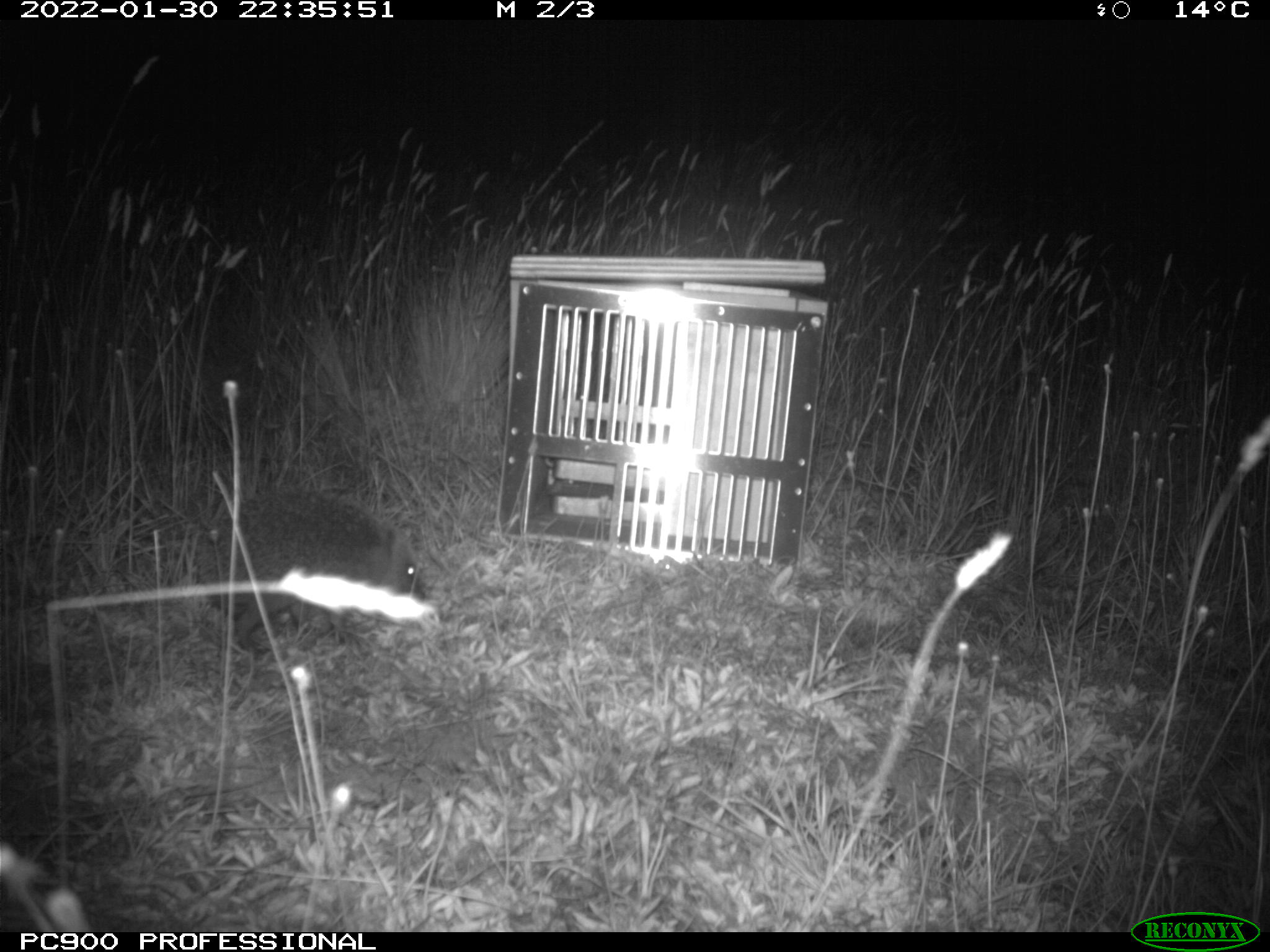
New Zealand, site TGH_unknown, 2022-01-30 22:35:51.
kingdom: Animalia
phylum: Chordata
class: Mammalia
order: Eulipotyphla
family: Erinaceidae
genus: Erinaceus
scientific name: Erinaceus europaeus europaeus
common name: european hedgehog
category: hedgehog